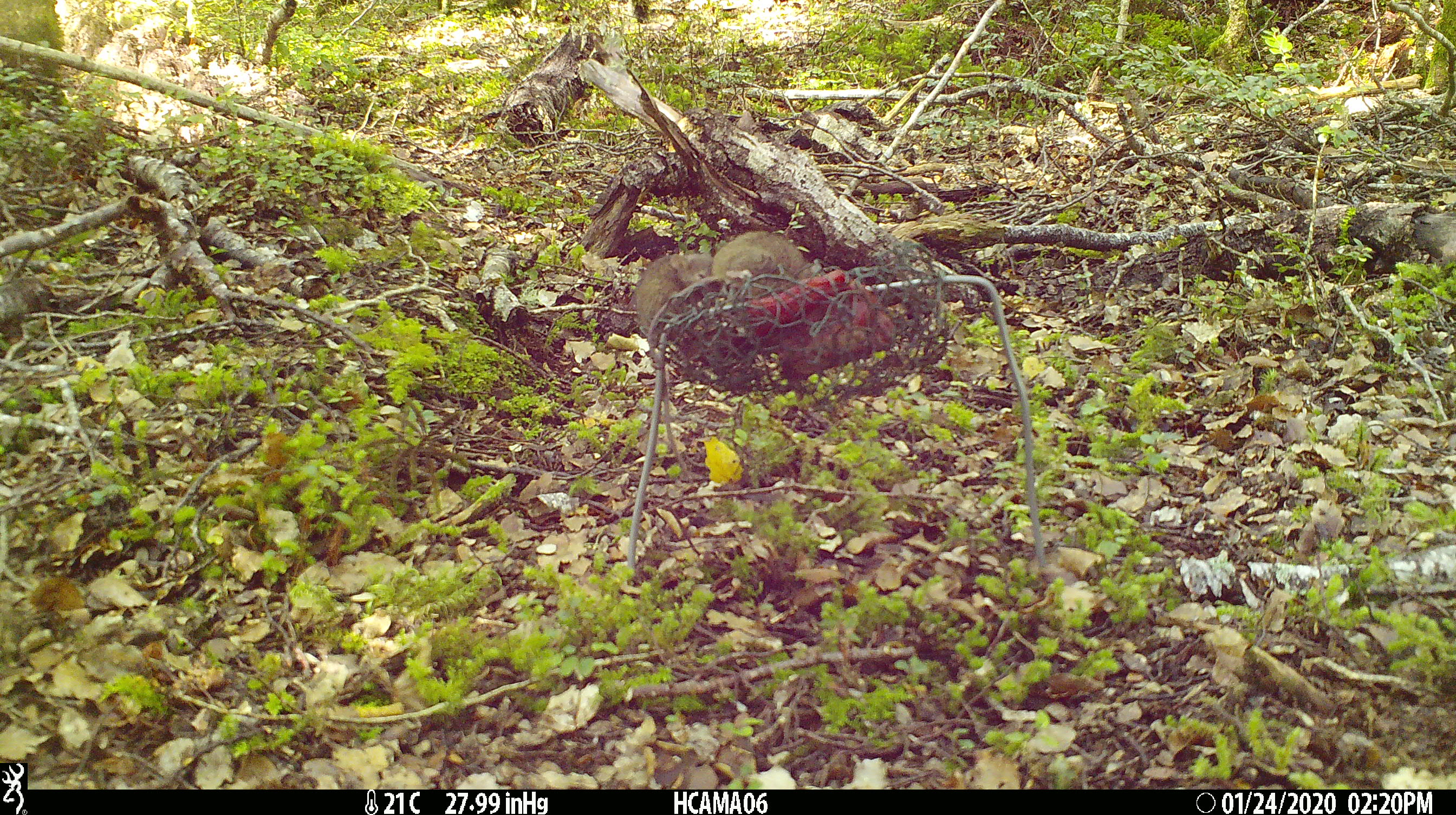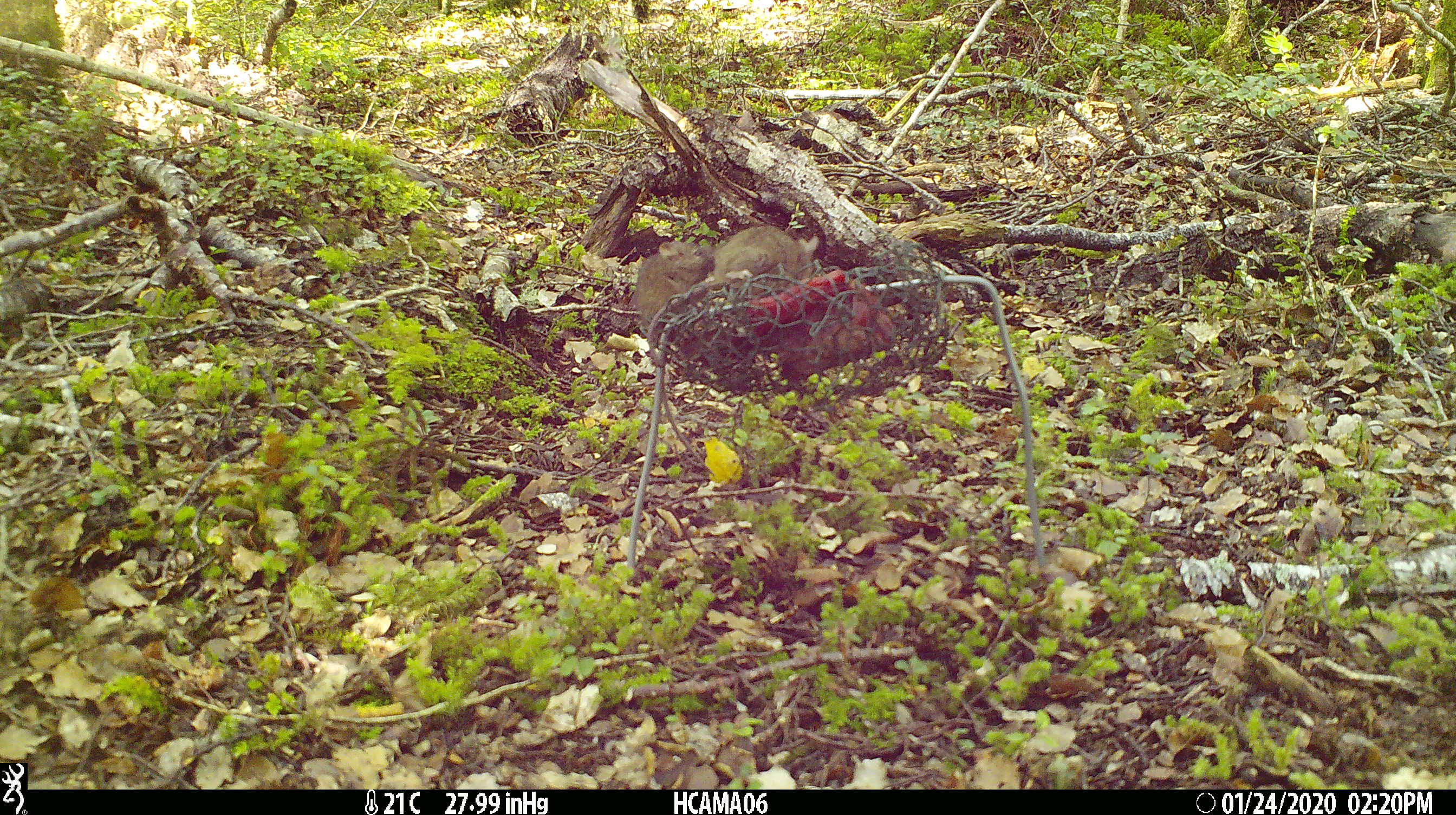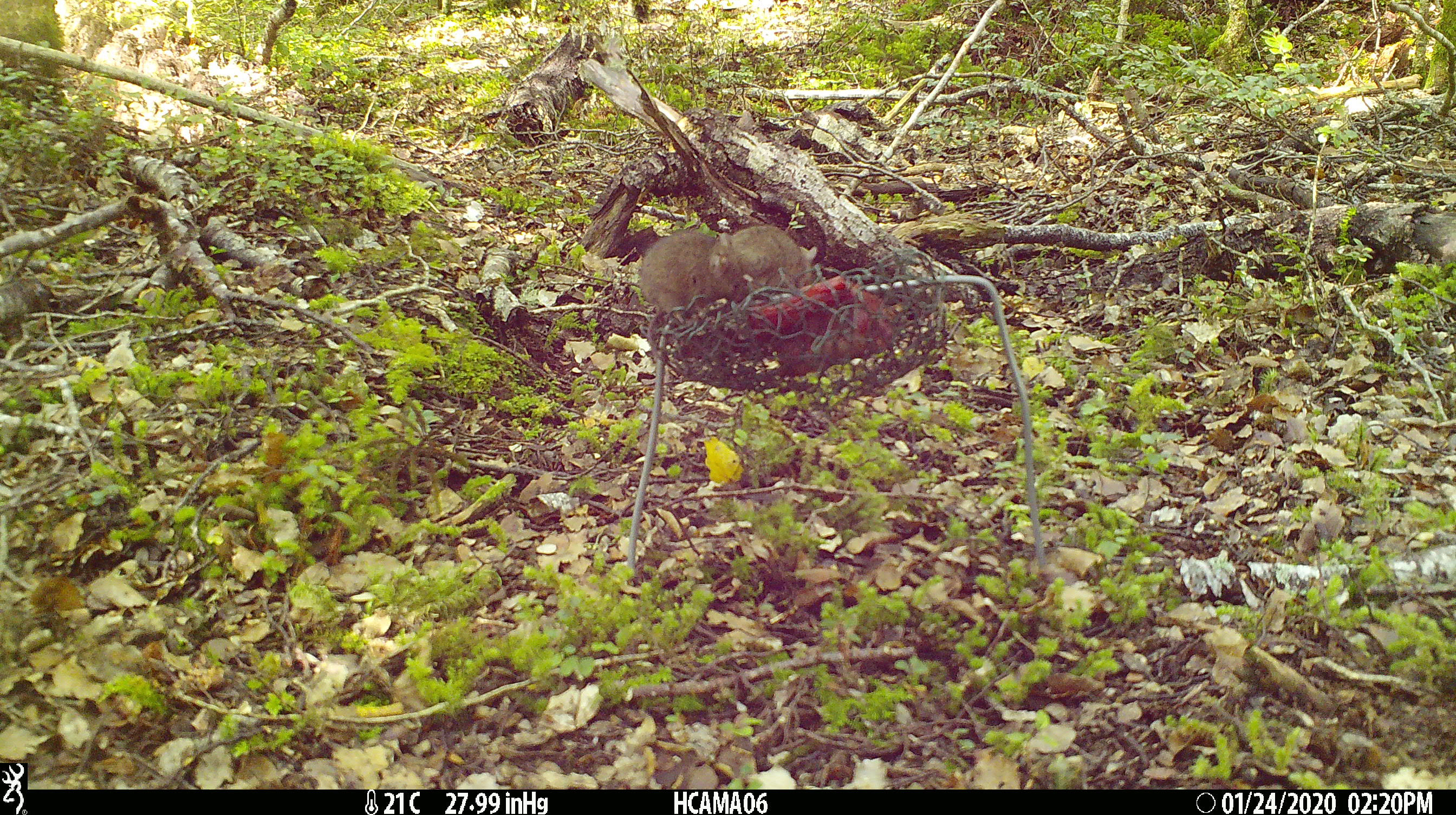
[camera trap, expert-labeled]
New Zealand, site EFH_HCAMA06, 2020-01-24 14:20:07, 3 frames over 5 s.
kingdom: Animalia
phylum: Chordata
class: Mammalia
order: Rodentia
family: Muridae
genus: Mus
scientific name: Mus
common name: mouse